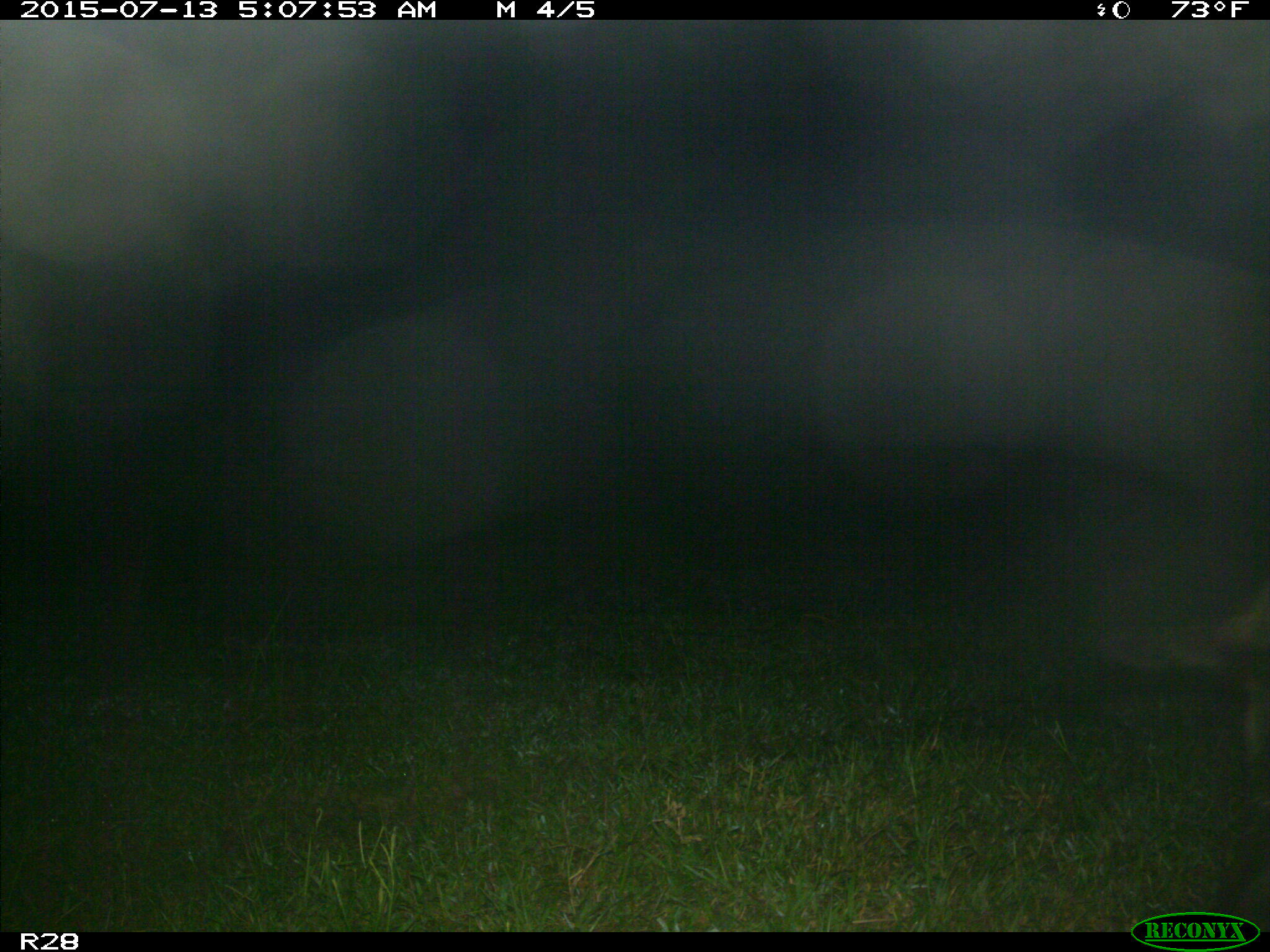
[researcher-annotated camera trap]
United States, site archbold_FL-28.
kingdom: Animalia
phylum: Chordata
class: Mammalia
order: Artiodactyla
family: Bovidae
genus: Bos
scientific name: Bos taurus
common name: domestic cow